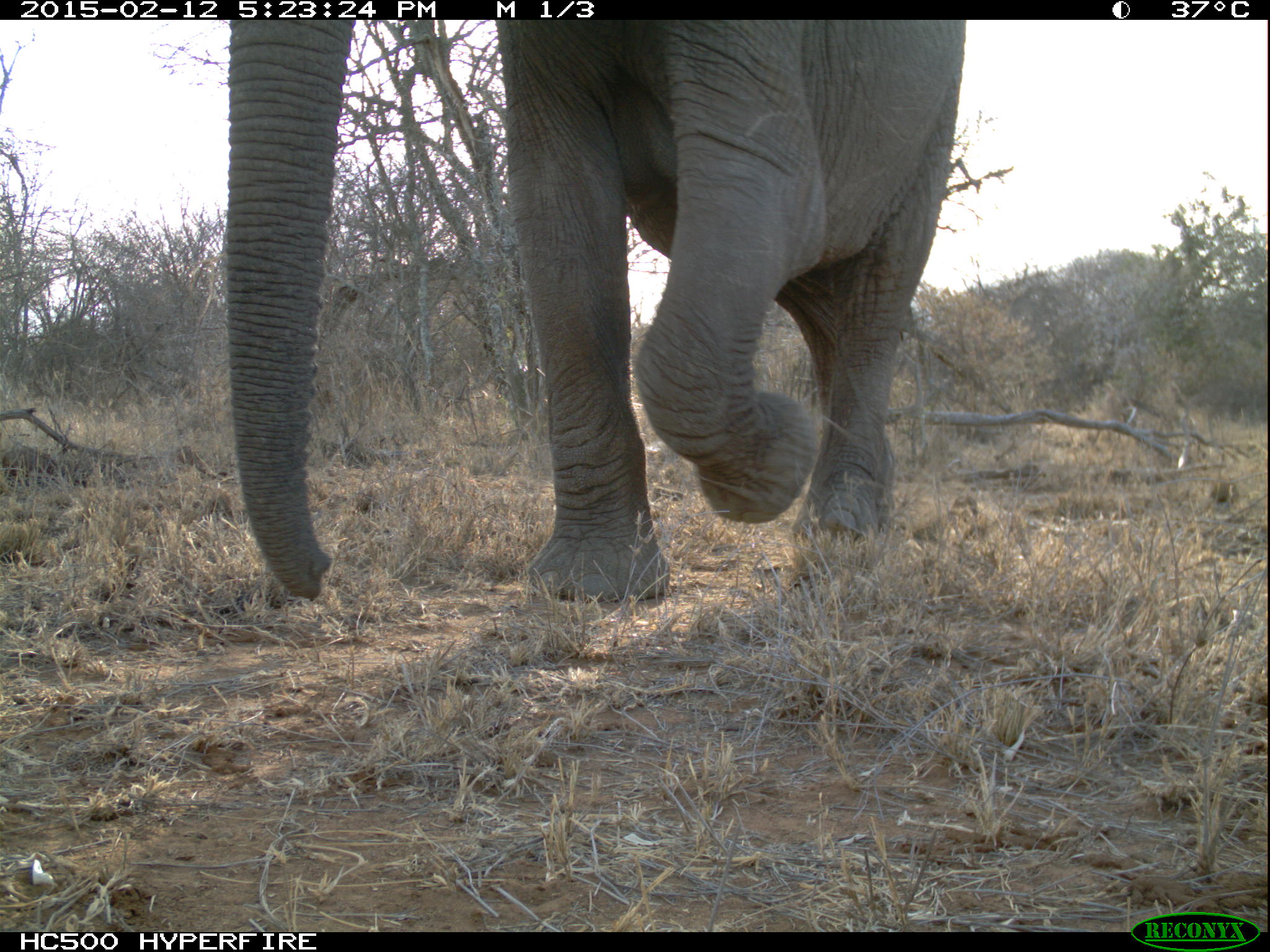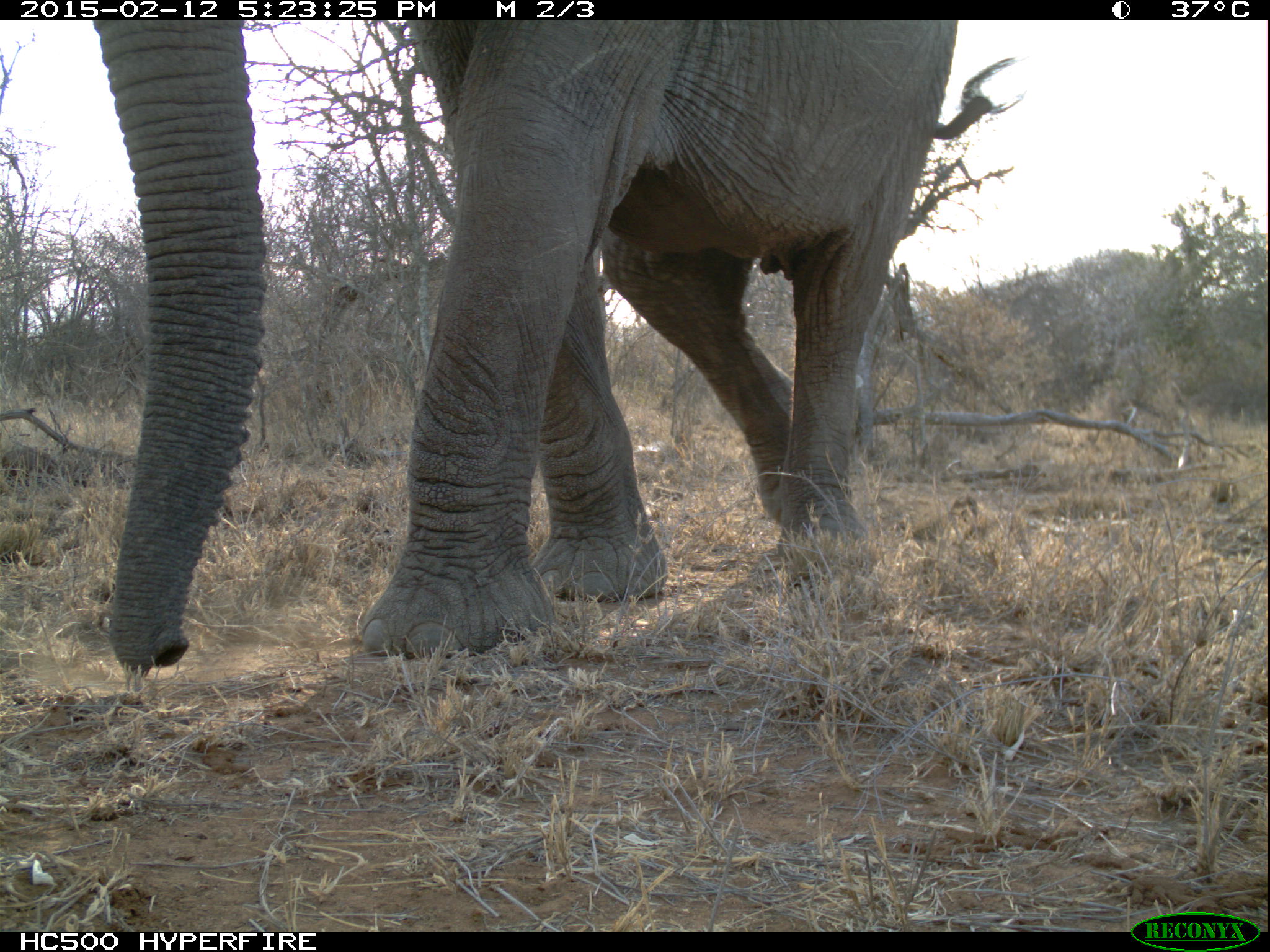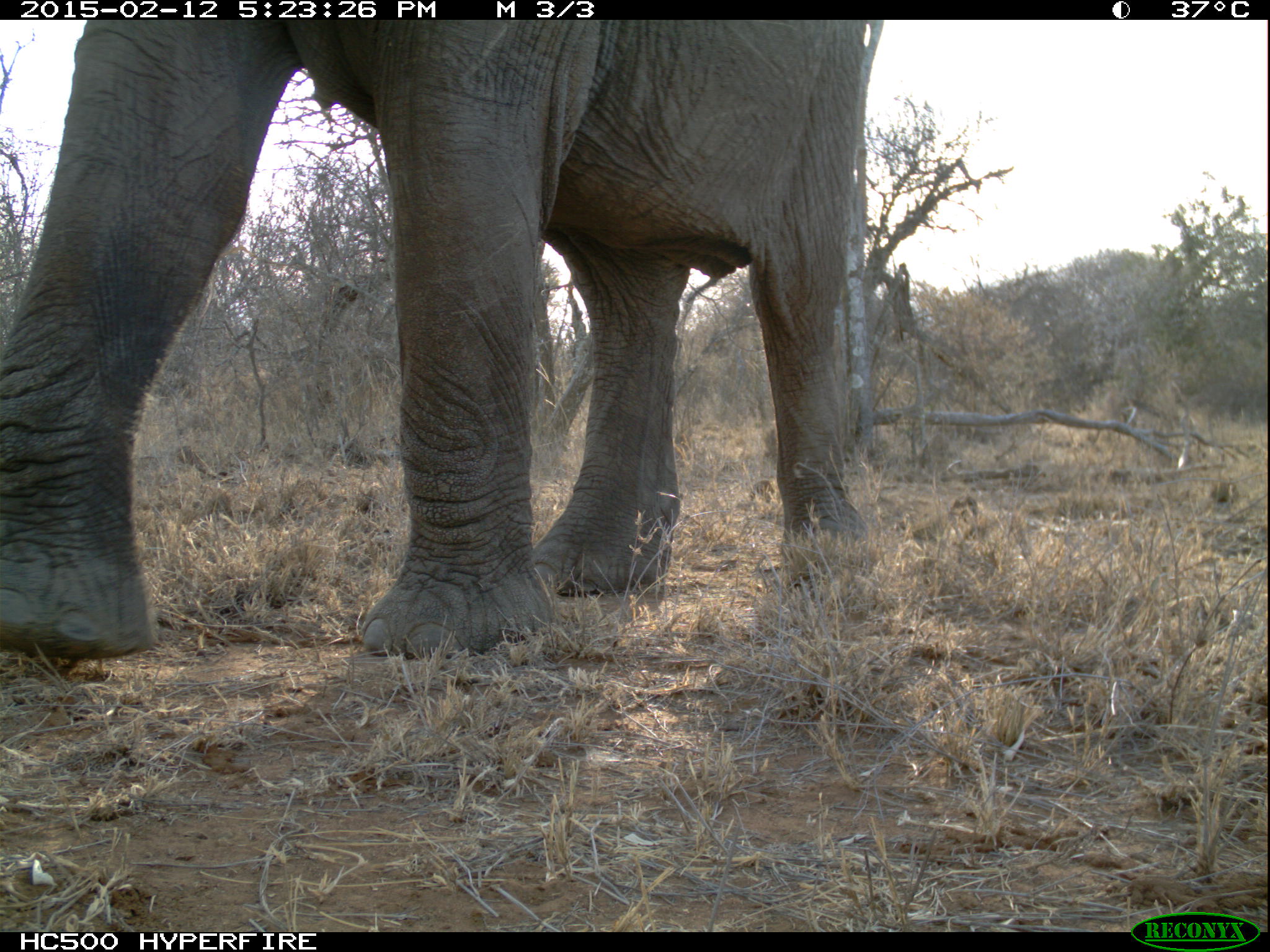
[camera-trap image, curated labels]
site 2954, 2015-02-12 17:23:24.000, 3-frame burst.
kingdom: Animalia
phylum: Chordata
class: Mammalia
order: Proboscidea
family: Elephantidae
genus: Loxodonta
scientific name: Loxodonta africana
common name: african bush elephant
Loxodonta africana (african bush elephant), count 1.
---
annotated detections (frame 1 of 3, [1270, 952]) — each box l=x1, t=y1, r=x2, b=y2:
loxodonta africana: l=216, t=19, r=965, b=602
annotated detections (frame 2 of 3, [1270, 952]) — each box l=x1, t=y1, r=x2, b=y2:
loxodonta africana: l=90, t=18, r=958, b=679